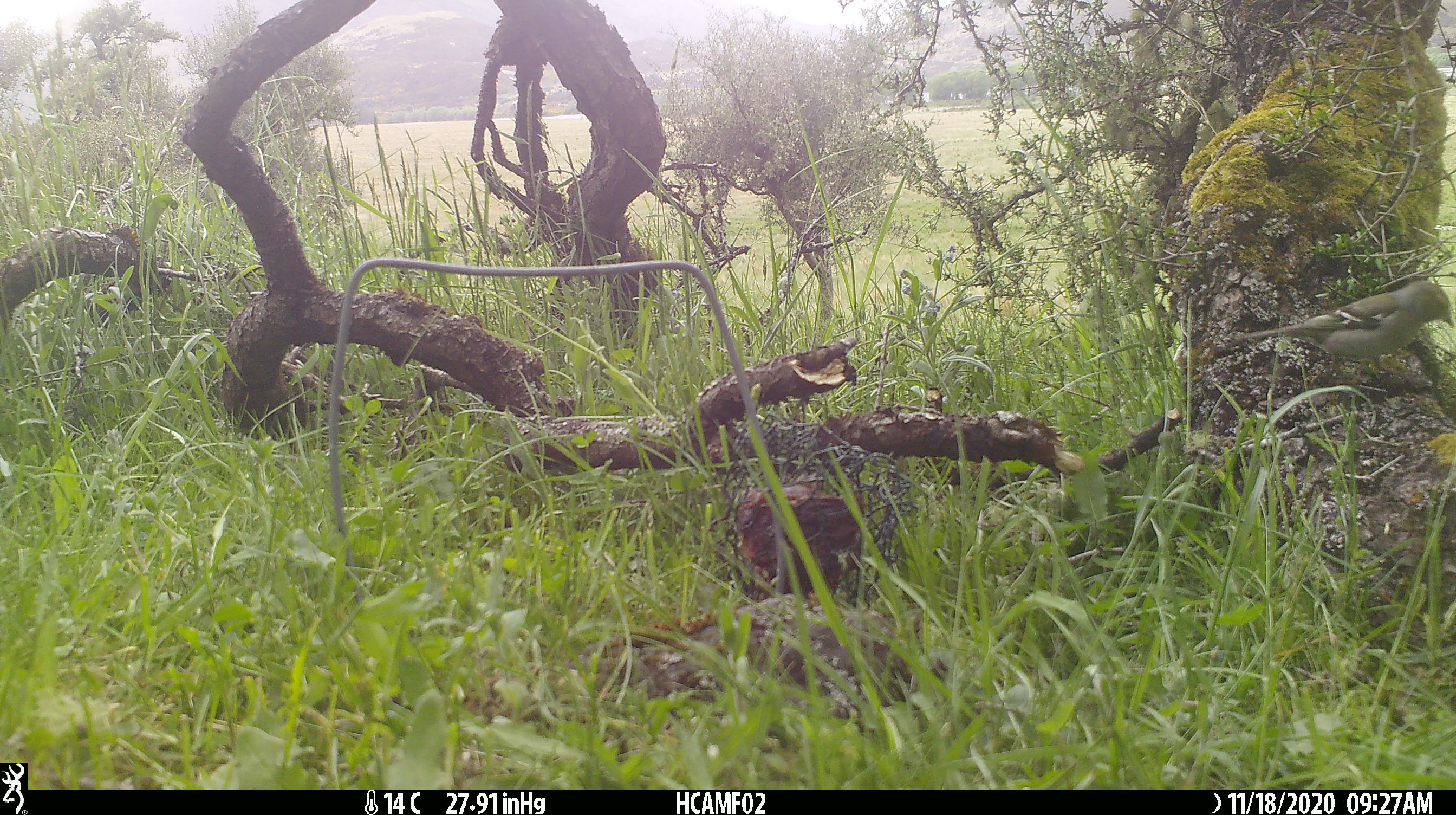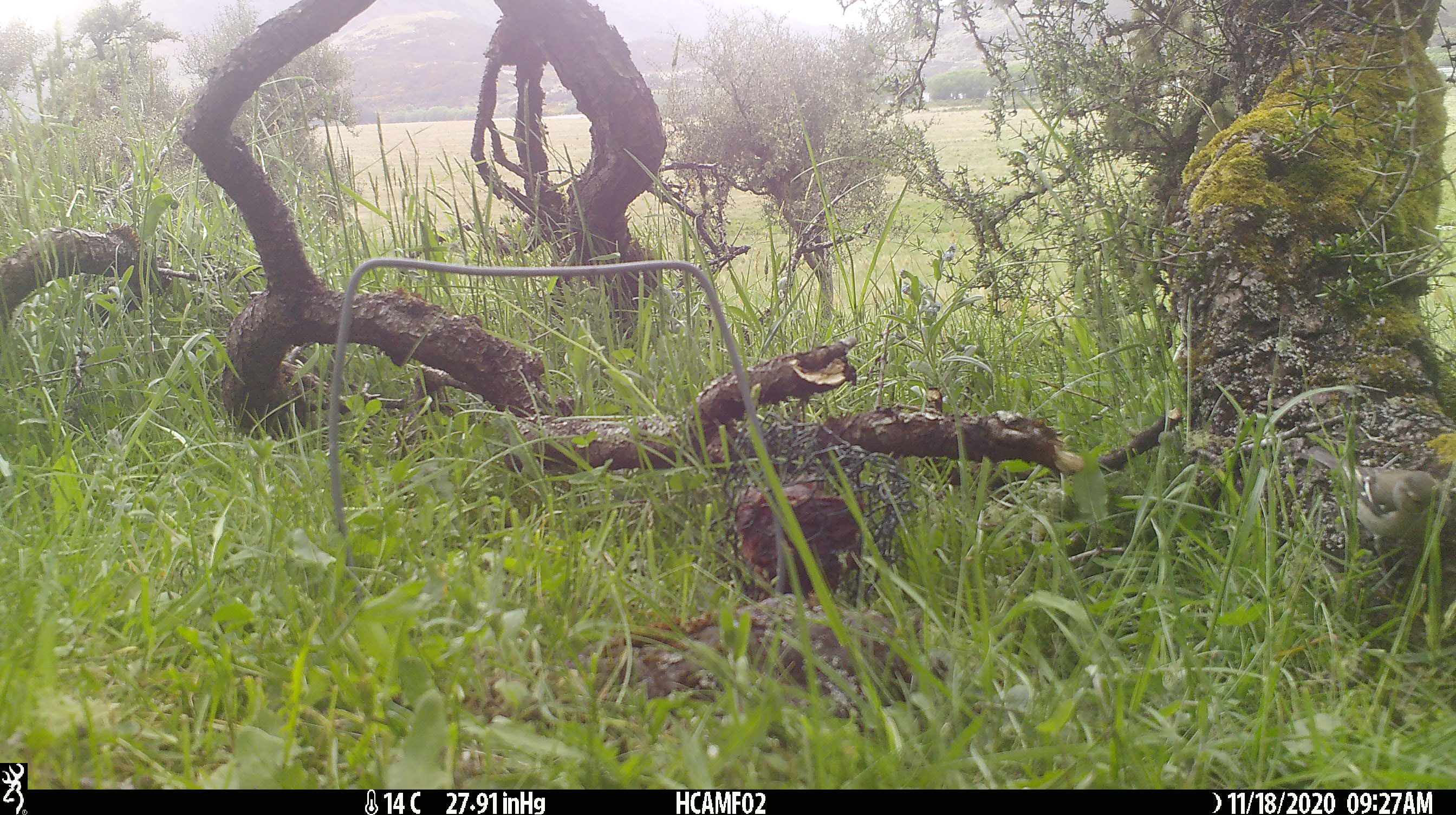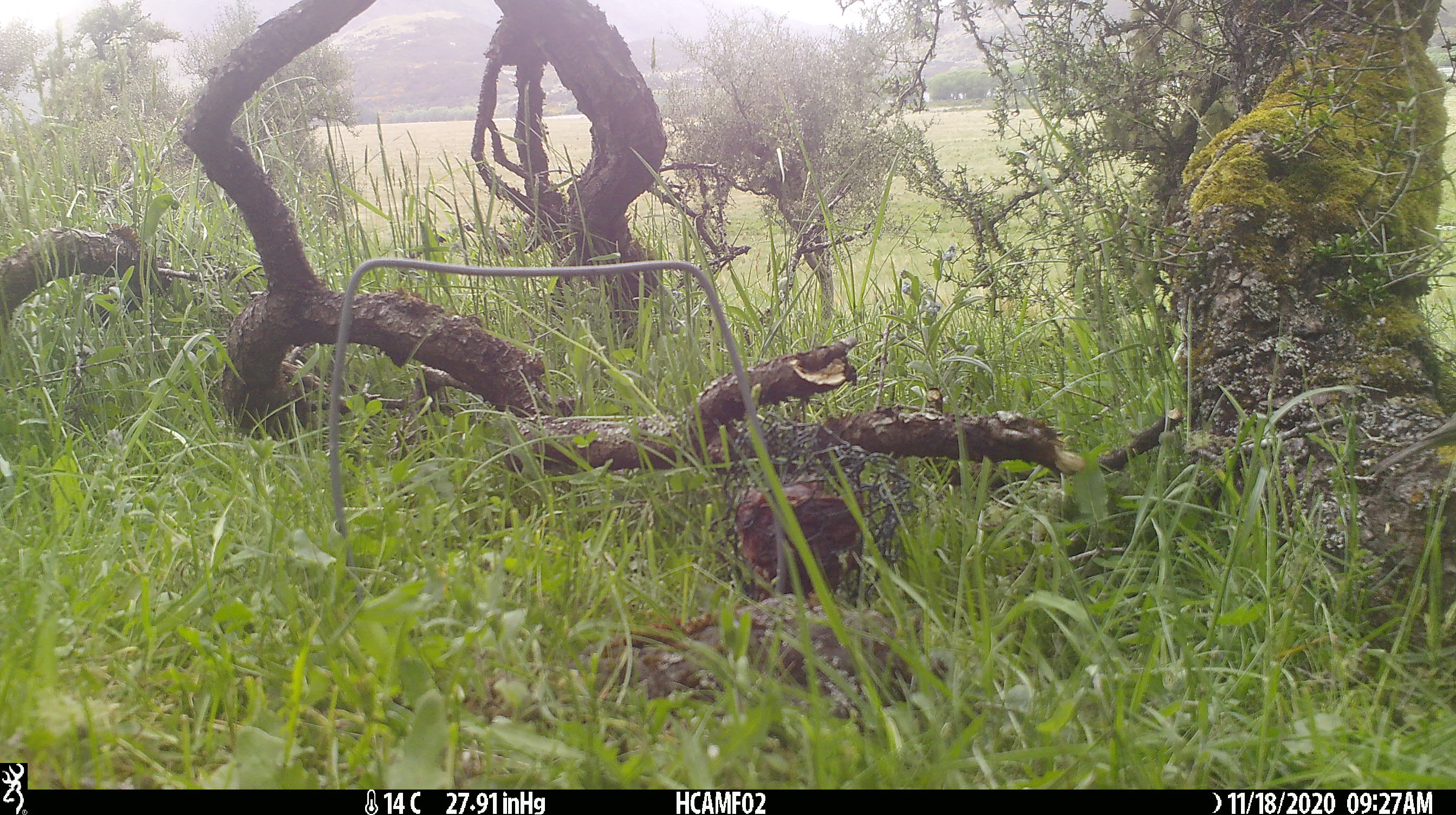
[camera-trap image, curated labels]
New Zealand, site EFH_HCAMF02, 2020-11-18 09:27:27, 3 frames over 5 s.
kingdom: Animalia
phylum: Chordata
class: Aves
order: Passeriformes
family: Fringillidae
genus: Fringilla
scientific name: Fringilla coelebs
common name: common chaffinch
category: chaffinch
Chaffinch (common chaffinch) (Fringilla coelebs).